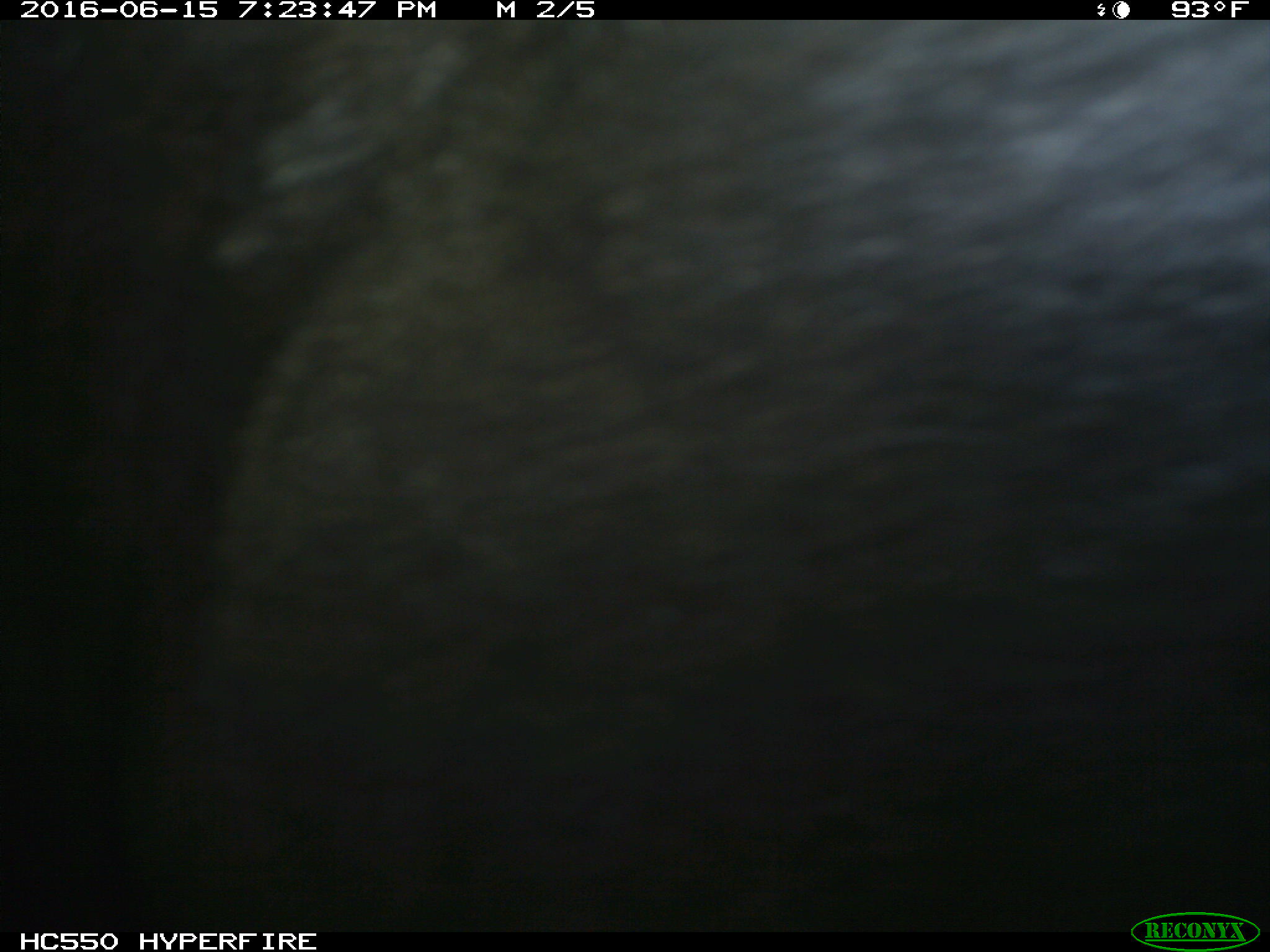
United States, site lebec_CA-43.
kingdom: Animalia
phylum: Chordata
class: Mammalia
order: Artiodactyla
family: Bovidae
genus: Bos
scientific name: Bos taurus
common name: domestic cow